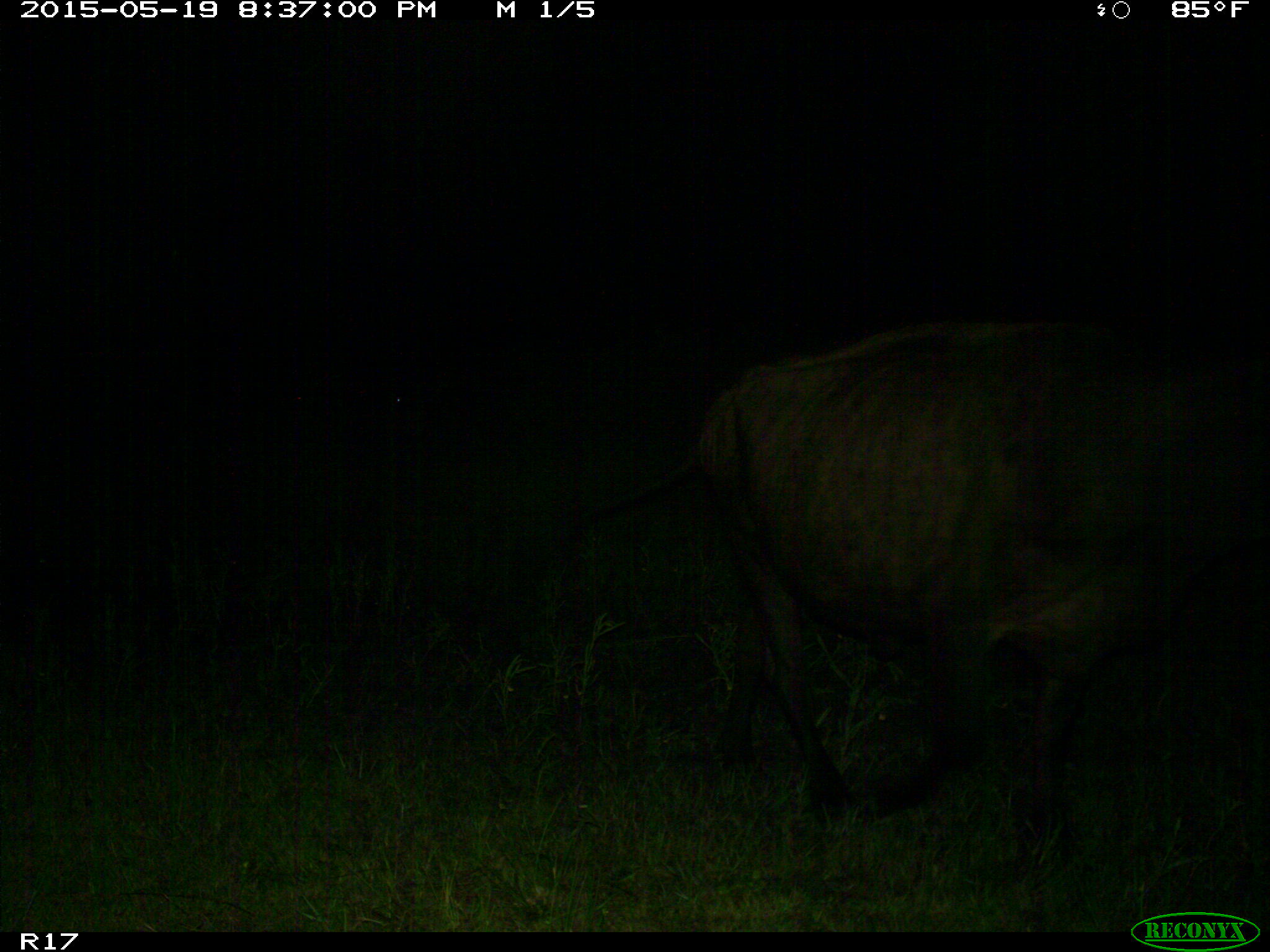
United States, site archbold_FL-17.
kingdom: Animalia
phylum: Chordata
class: Mammalia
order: Artiodactyla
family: Bovidae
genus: Bos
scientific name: Bos taurus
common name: domestic cow